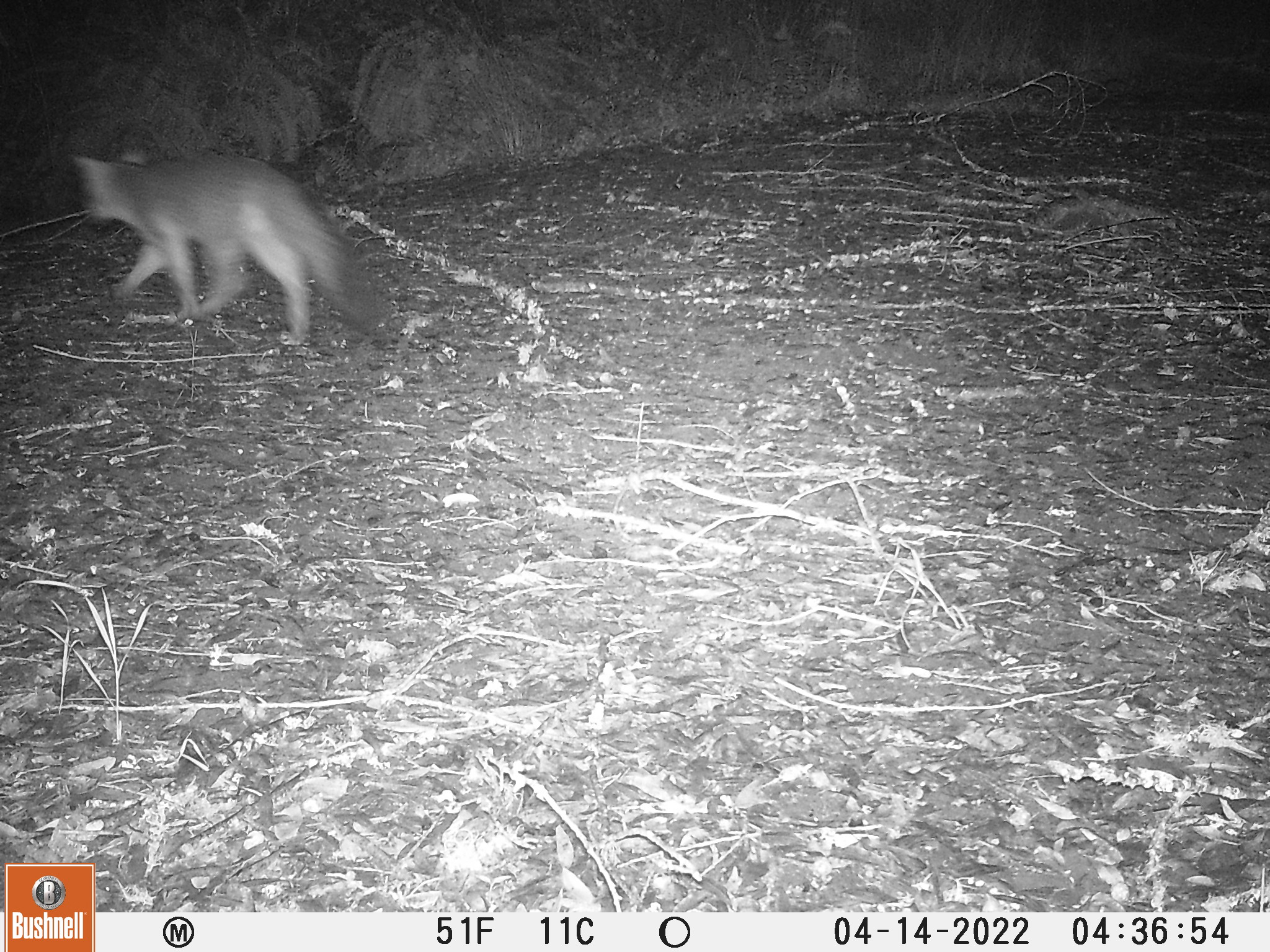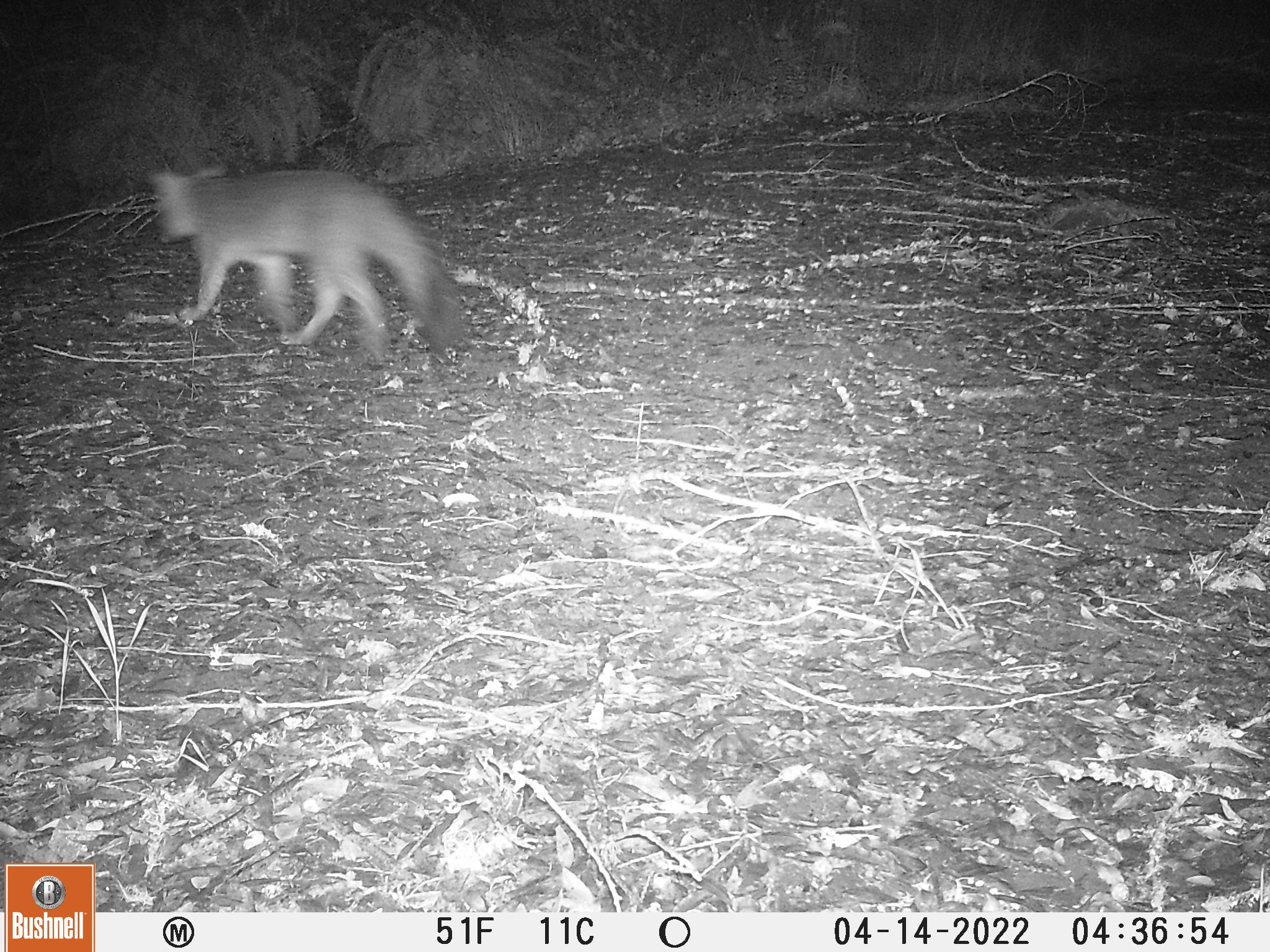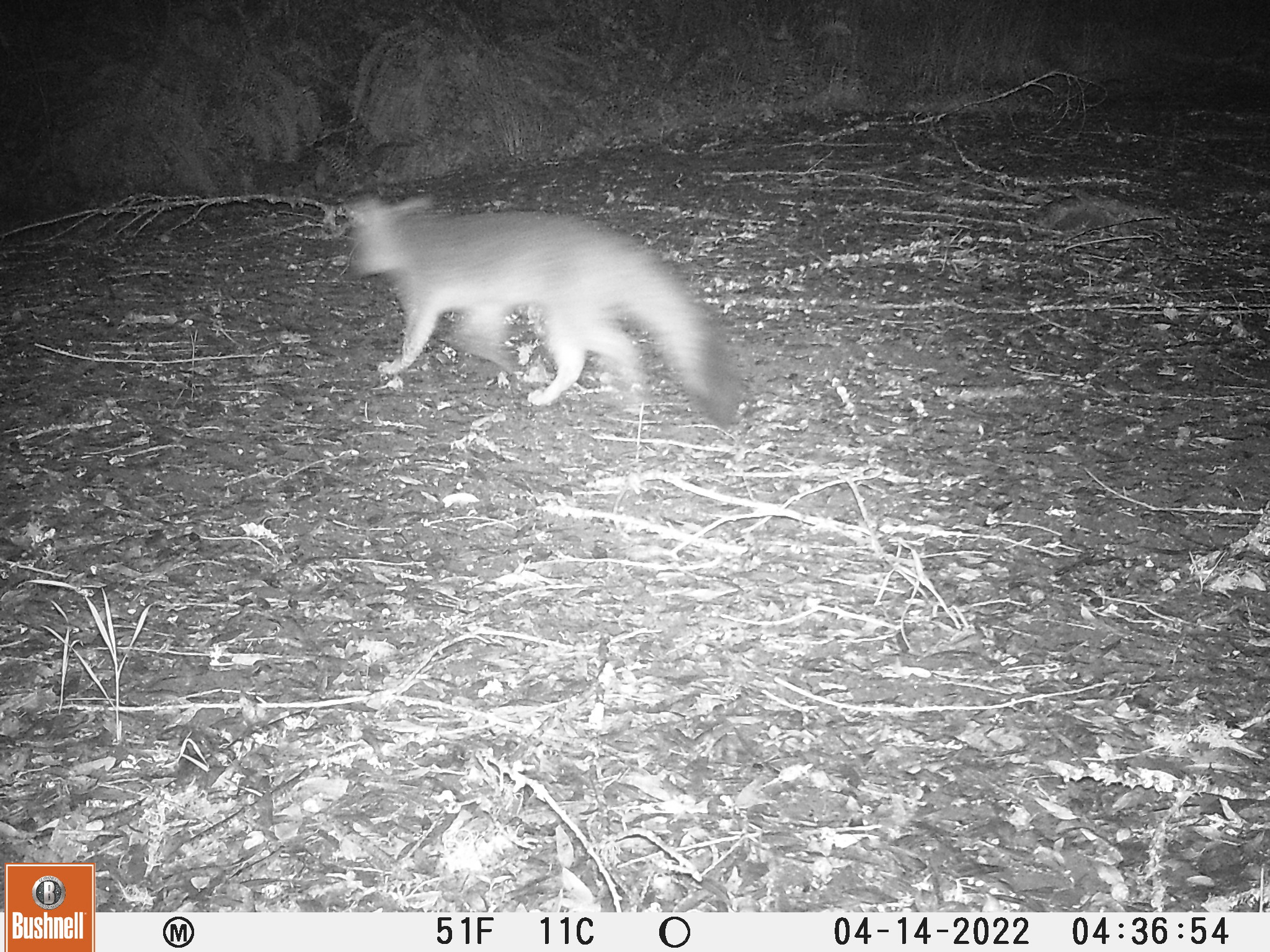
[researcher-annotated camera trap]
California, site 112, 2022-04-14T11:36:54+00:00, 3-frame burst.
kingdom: Animalia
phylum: Chordata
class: Mammalia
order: Carnivora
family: Canidae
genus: Urocyon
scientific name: Urocyon cinereoargenteus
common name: gray fox